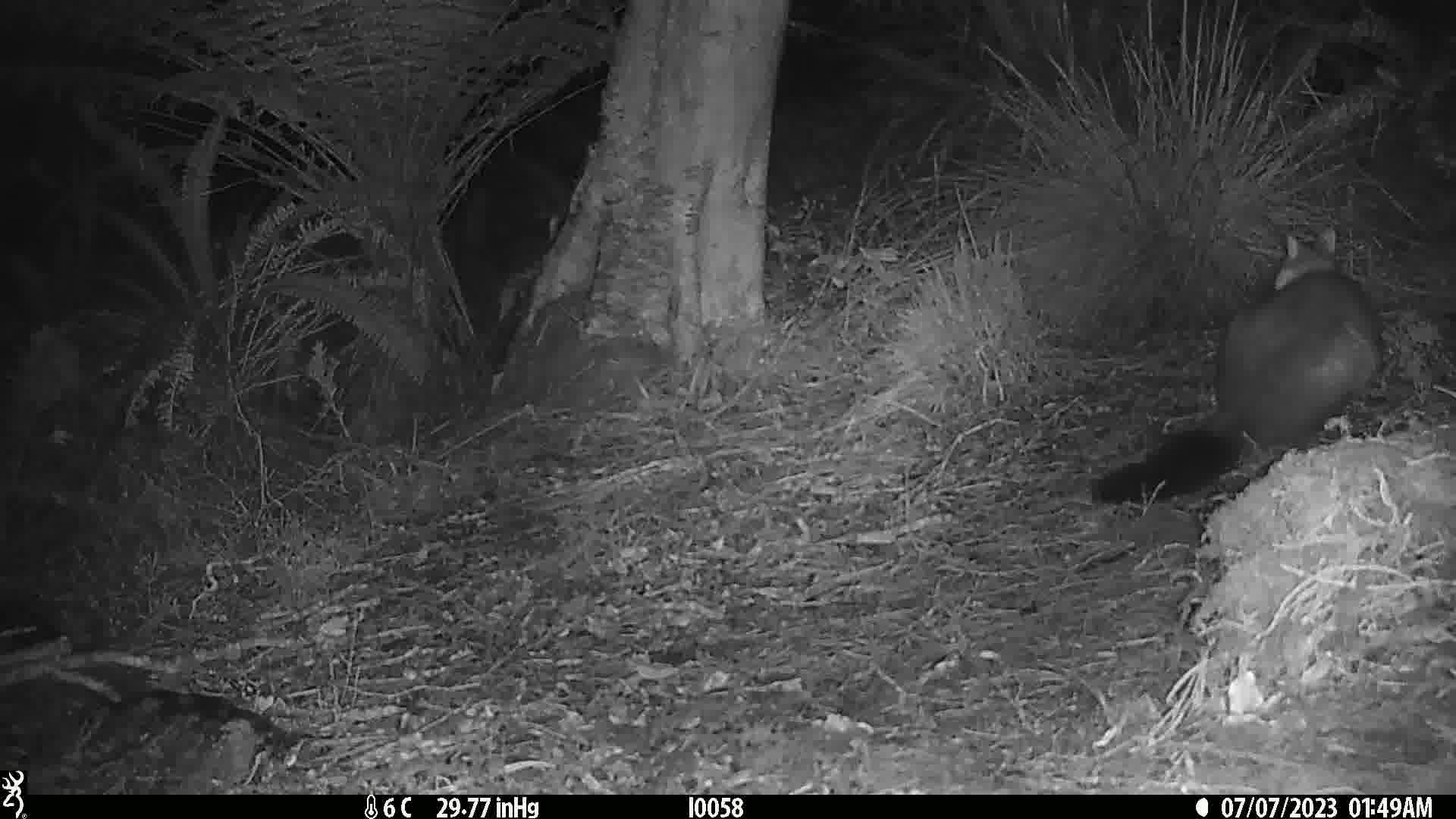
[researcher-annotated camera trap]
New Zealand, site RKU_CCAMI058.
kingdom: Animalia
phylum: Chordata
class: Mammalia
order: Diprotodontia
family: Phalangeridae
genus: Trichosurus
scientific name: Trichosurus vulpecula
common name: common brushtail possum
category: possum